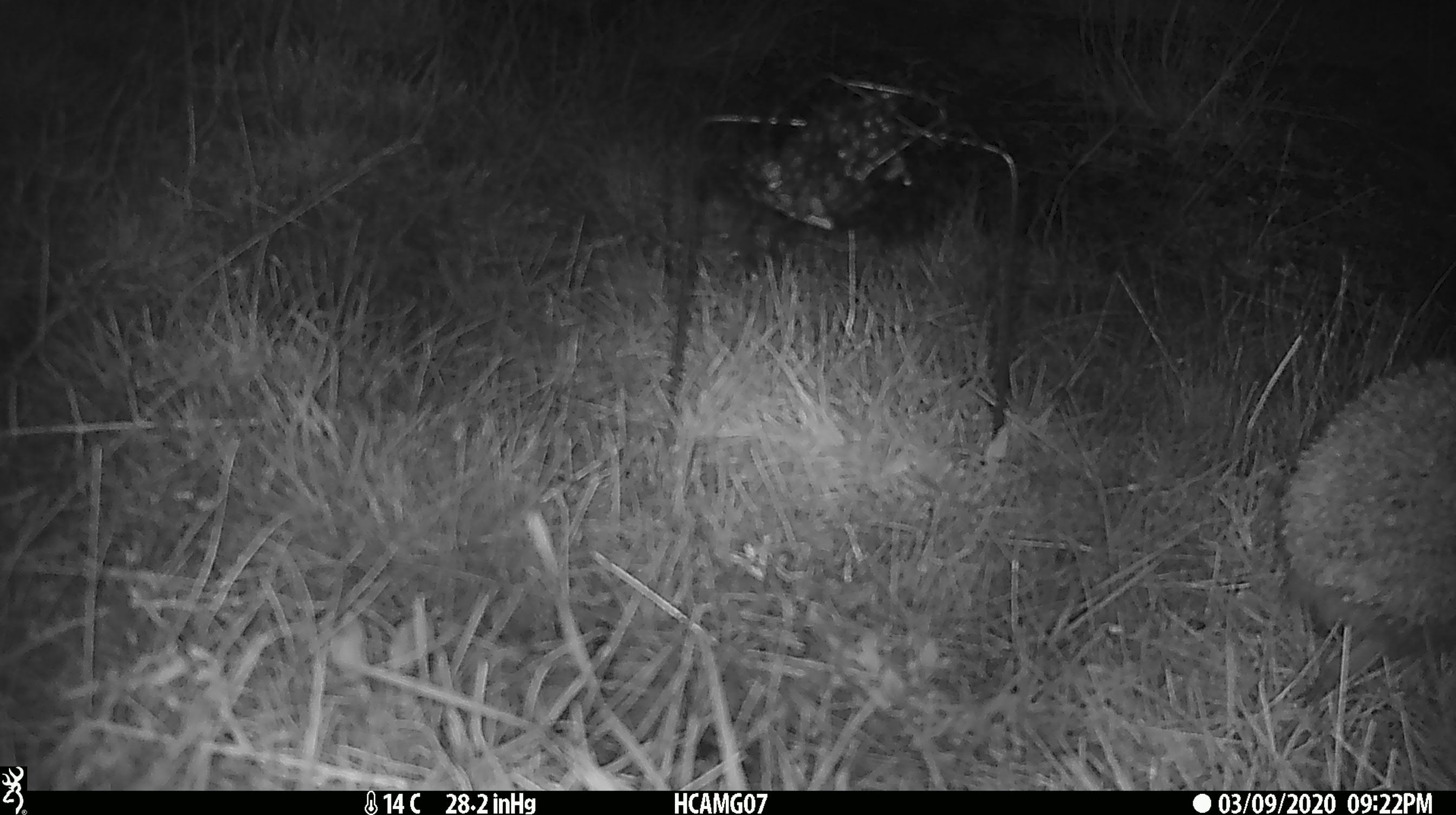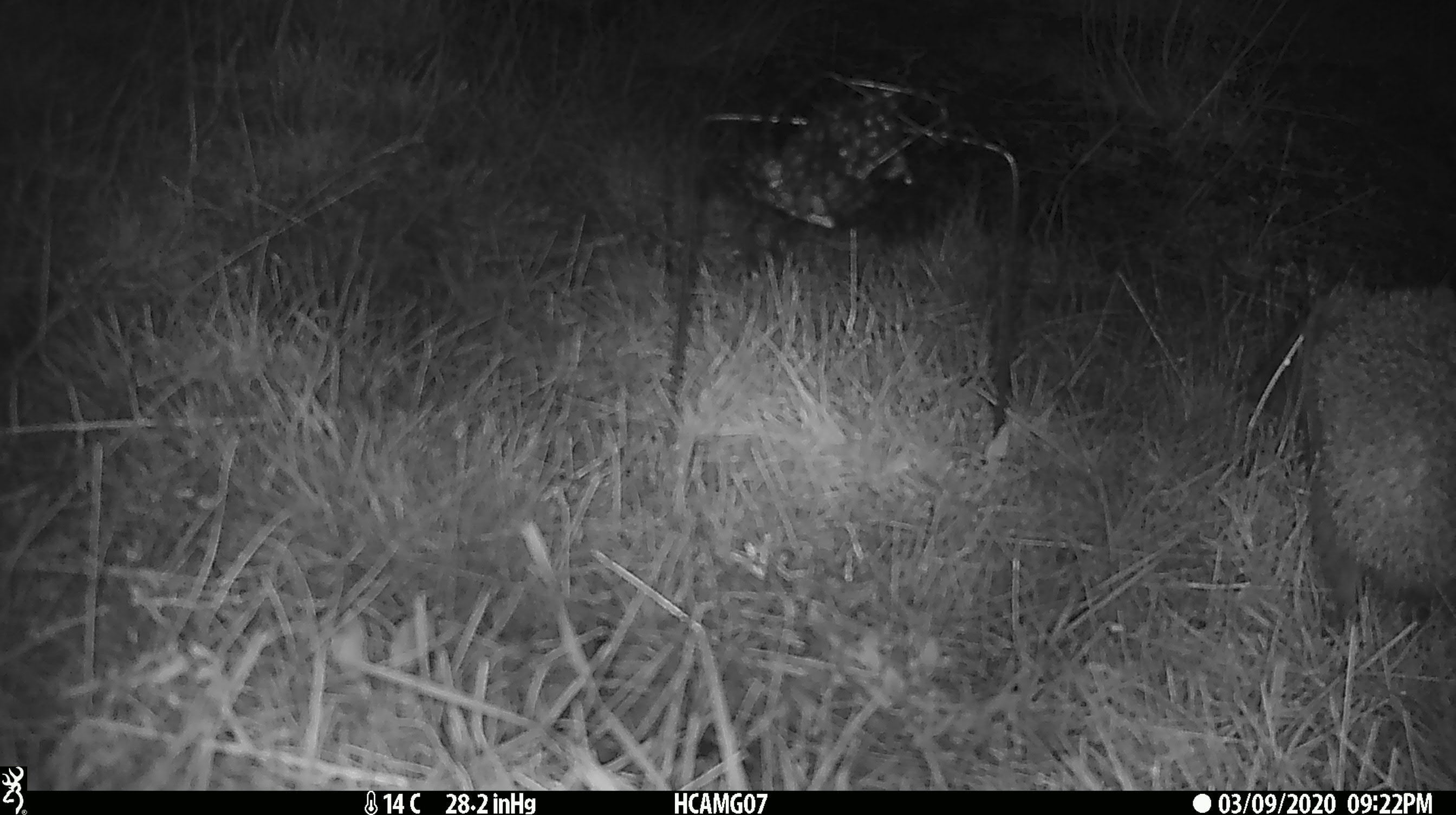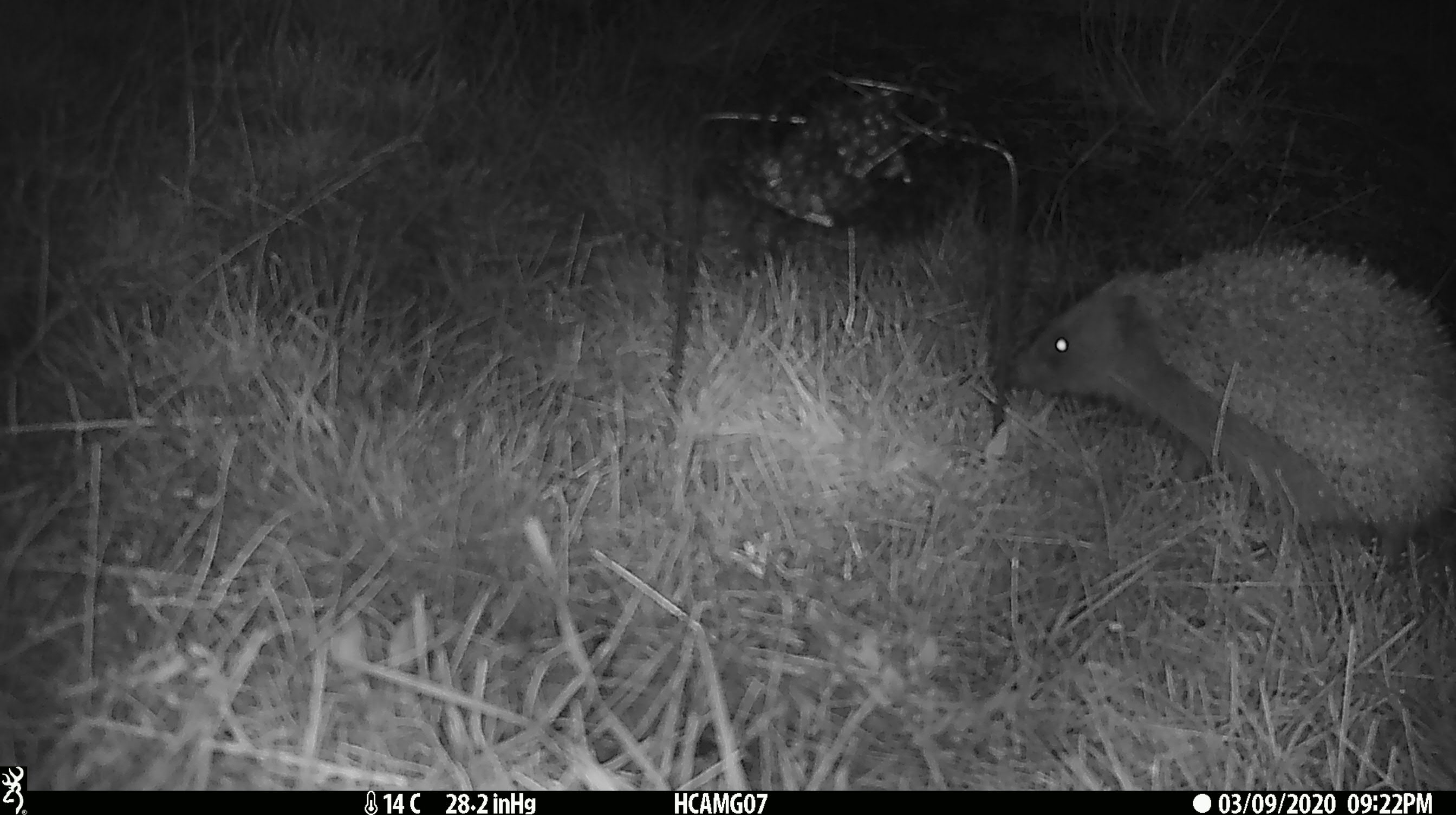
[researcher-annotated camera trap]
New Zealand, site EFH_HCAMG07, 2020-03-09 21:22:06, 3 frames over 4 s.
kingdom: Animalia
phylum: Chordata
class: Mammalia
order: Eulipotyphla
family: Erinaceidae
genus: Erinaceus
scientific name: Erinaceus europaeus europaeus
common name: european hedgehog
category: hedgehog